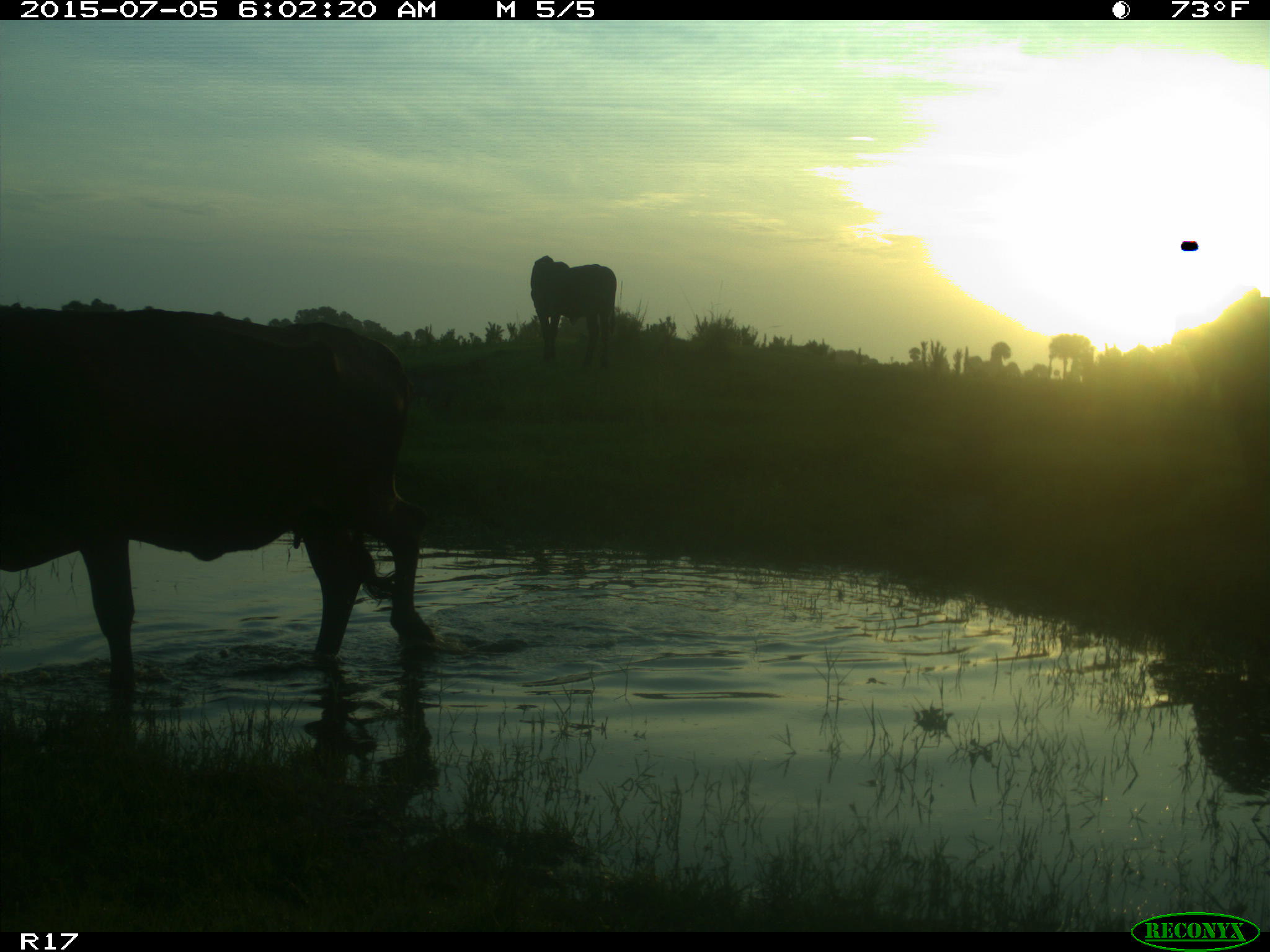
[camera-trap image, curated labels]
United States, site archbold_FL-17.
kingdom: Animalia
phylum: Chordata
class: Mammalia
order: Artiodactyla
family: Bovidae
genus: Bos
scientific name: Bos taurus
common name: domestic cow